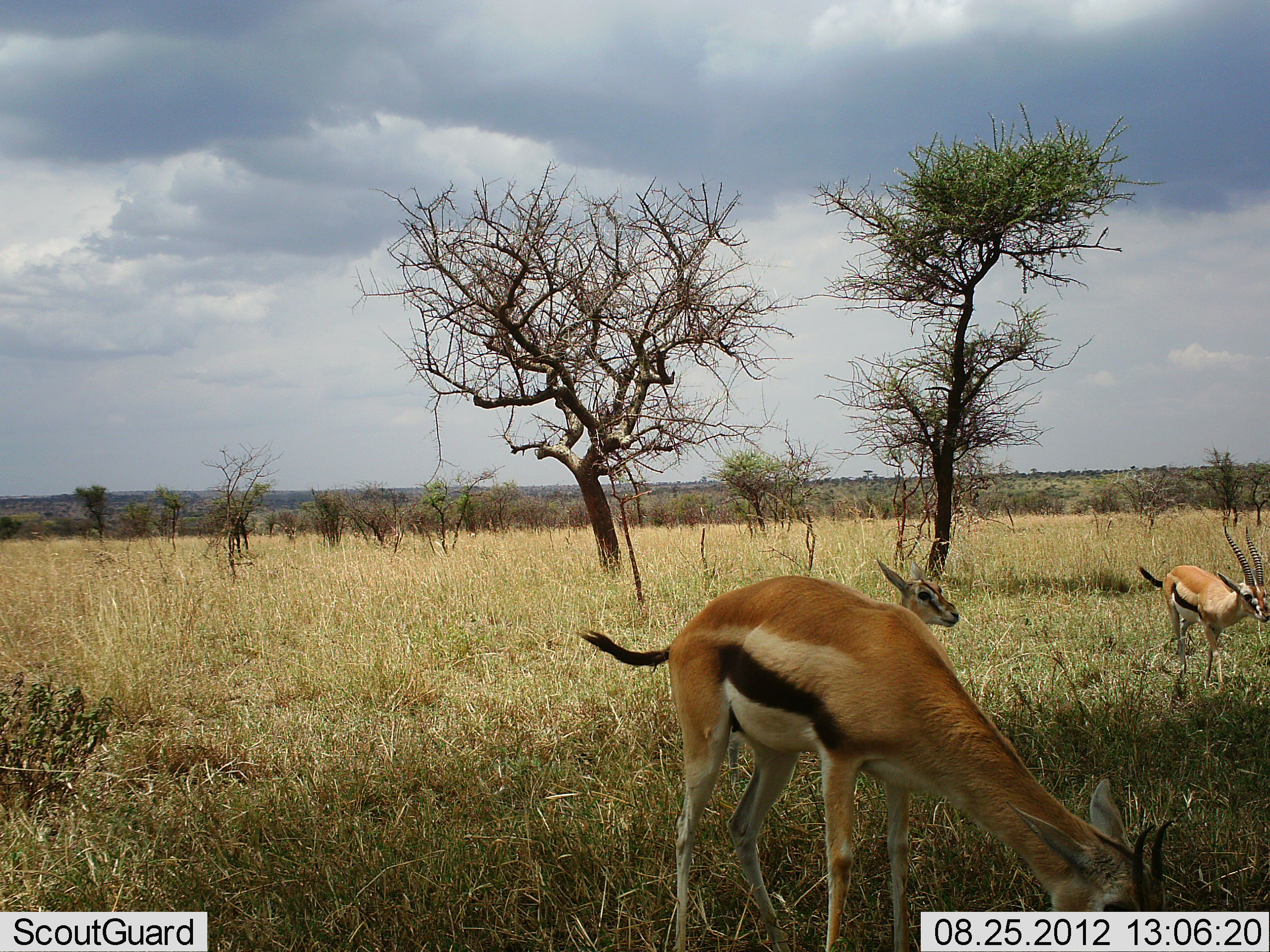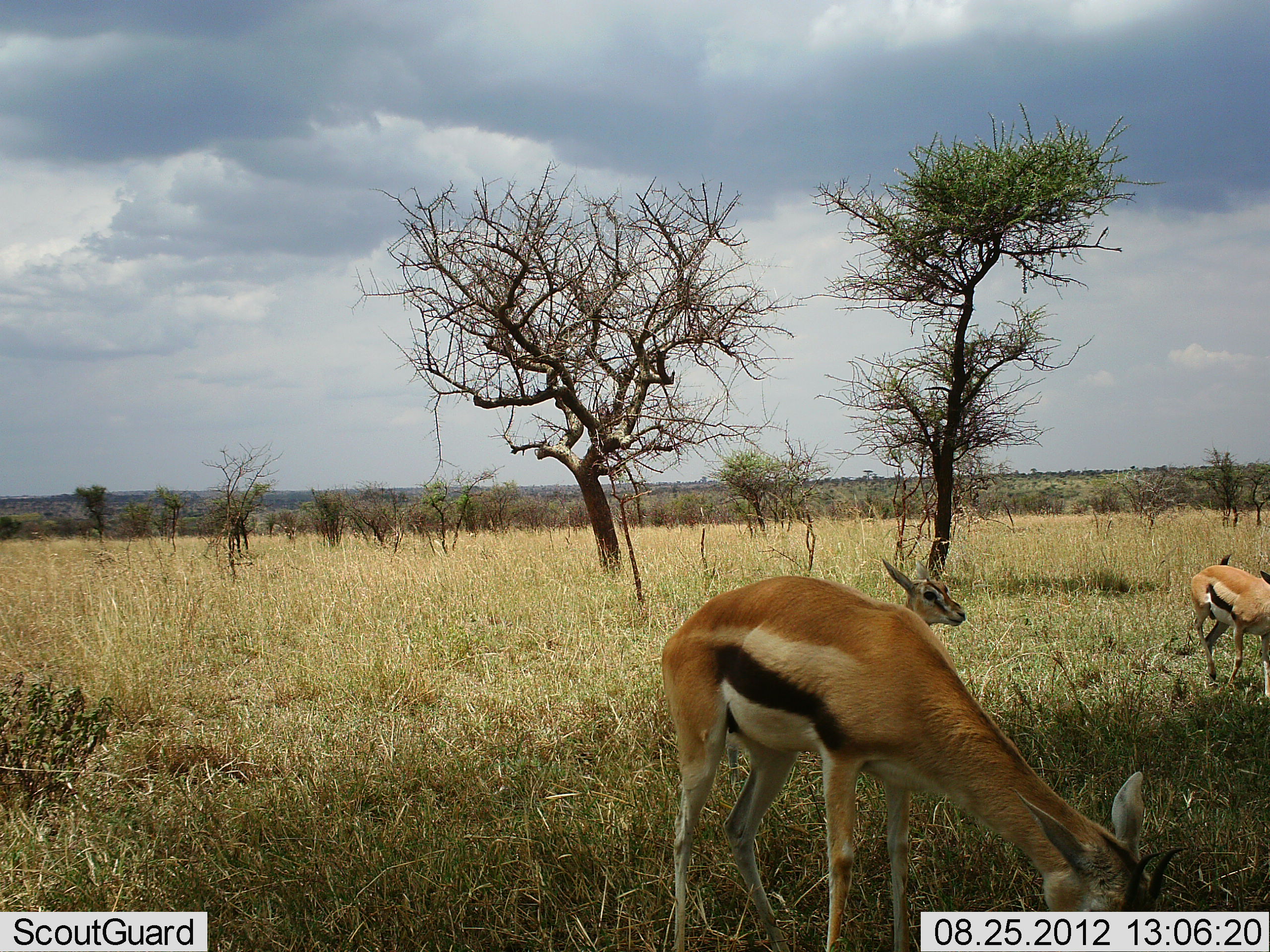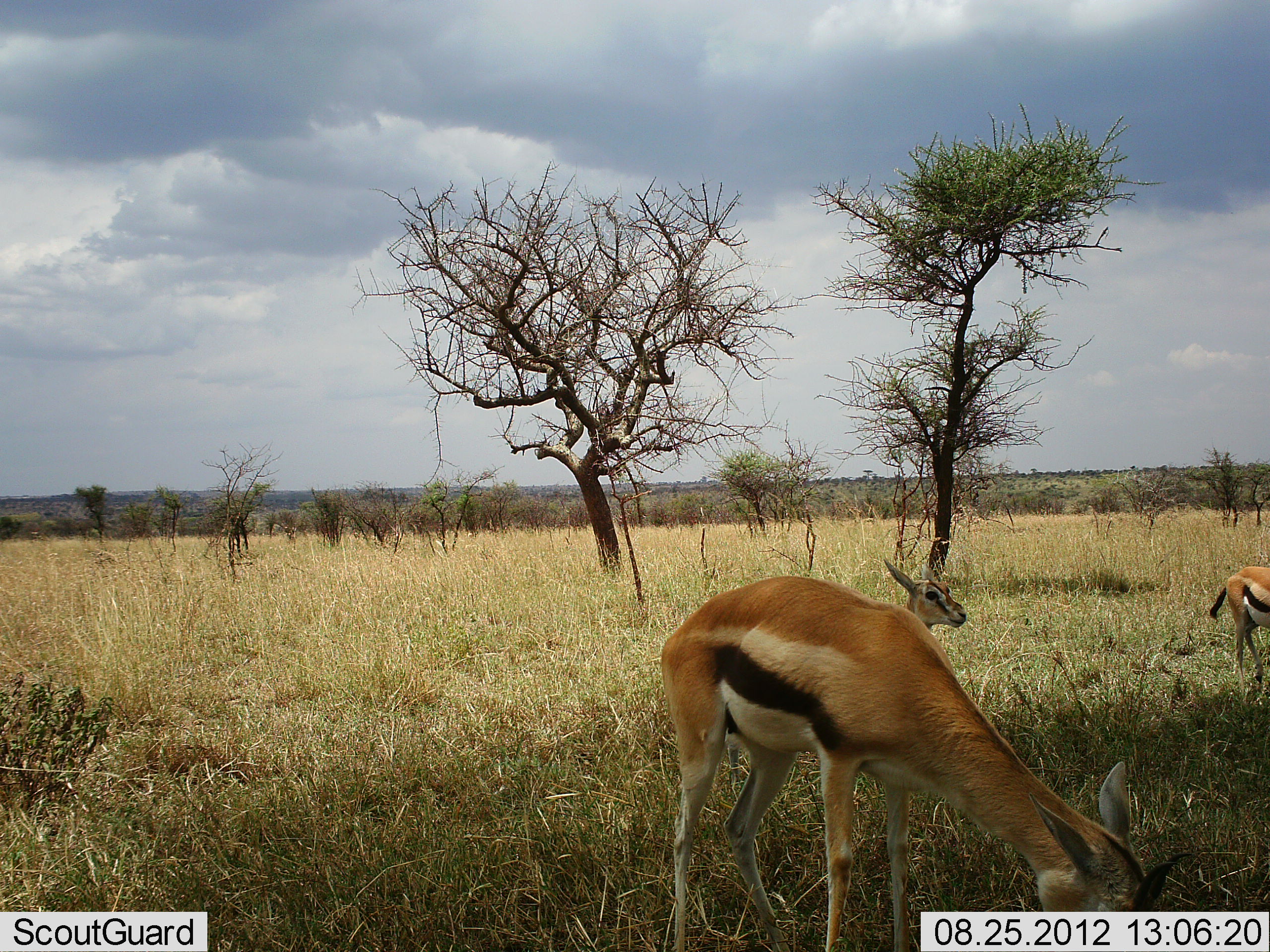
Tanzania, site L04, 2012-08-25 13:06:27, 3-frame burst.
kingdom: Animalia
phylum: Chordata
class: Mammalia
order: Artiodactyla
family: Bovidae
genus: Eudorcas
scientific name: Eudorcas thomsonii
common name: thomson's gazelle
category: gazellethomsons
Gazellethomsons (thomson's gazelle) (Eudorcas thomsonii), count 3. Behavior (volunteer vote fractions): standing 50%, resting 0%, moving 60%, interacting 0%. Young present (vote fraction): 50%. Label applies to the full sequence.